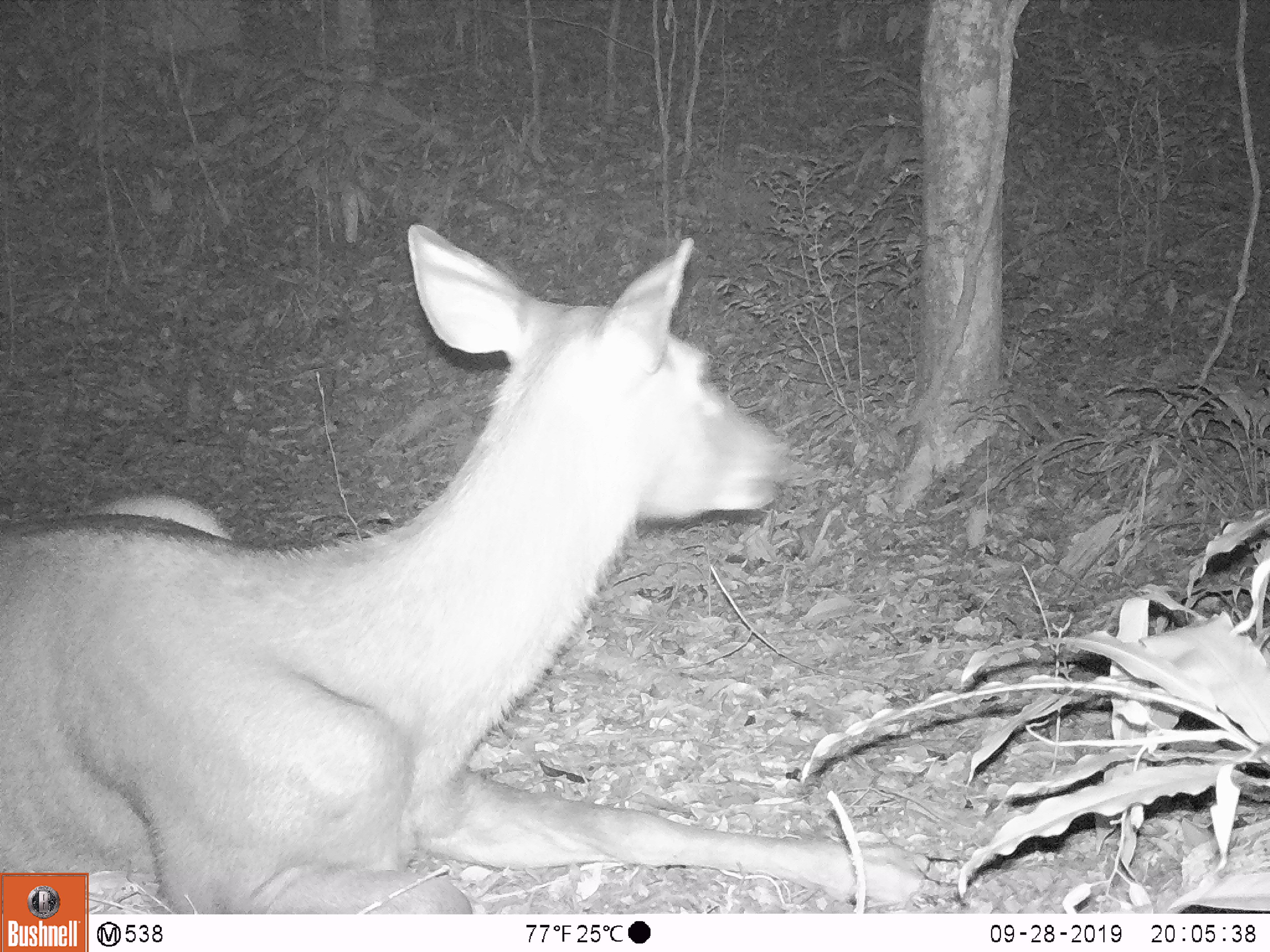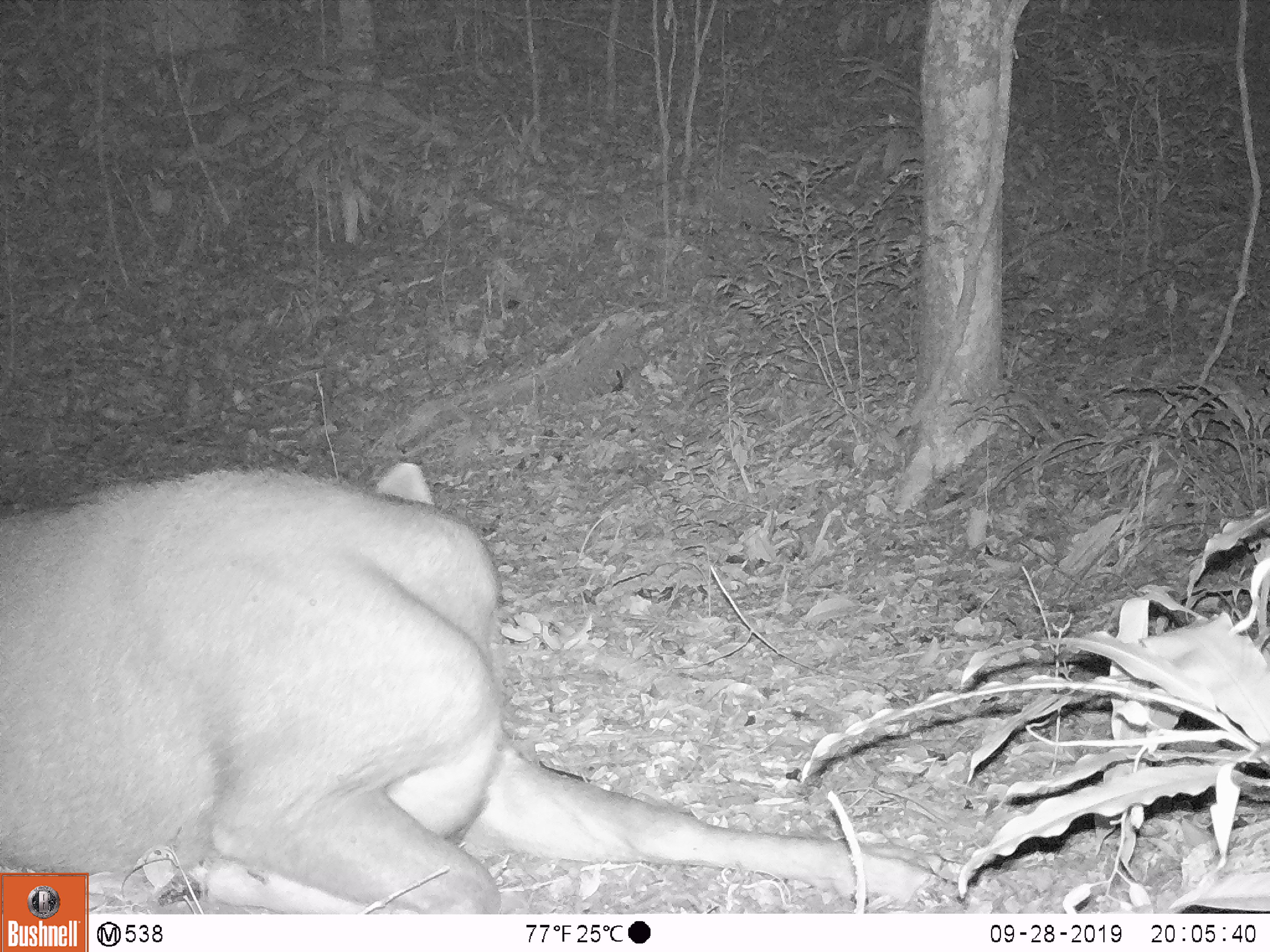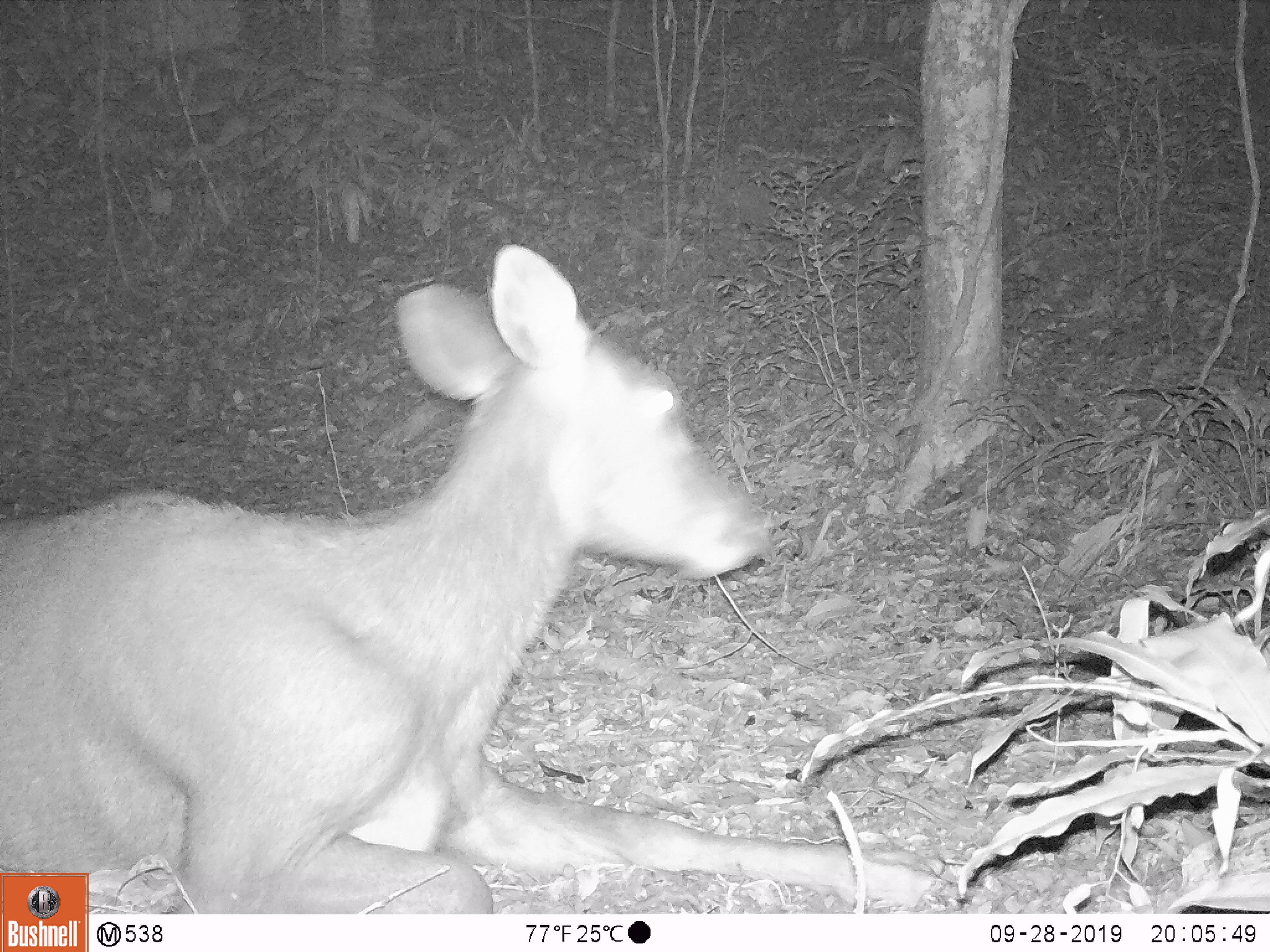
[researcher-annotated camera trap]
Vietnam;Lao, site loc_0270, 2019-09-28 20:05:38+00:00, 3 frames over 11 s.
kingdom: Animalia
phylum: Chordata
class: Mammalia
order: Artiodactyla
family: Cervidae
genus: Rusa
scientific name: Rusa unicolor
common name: sambar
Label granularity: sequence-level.